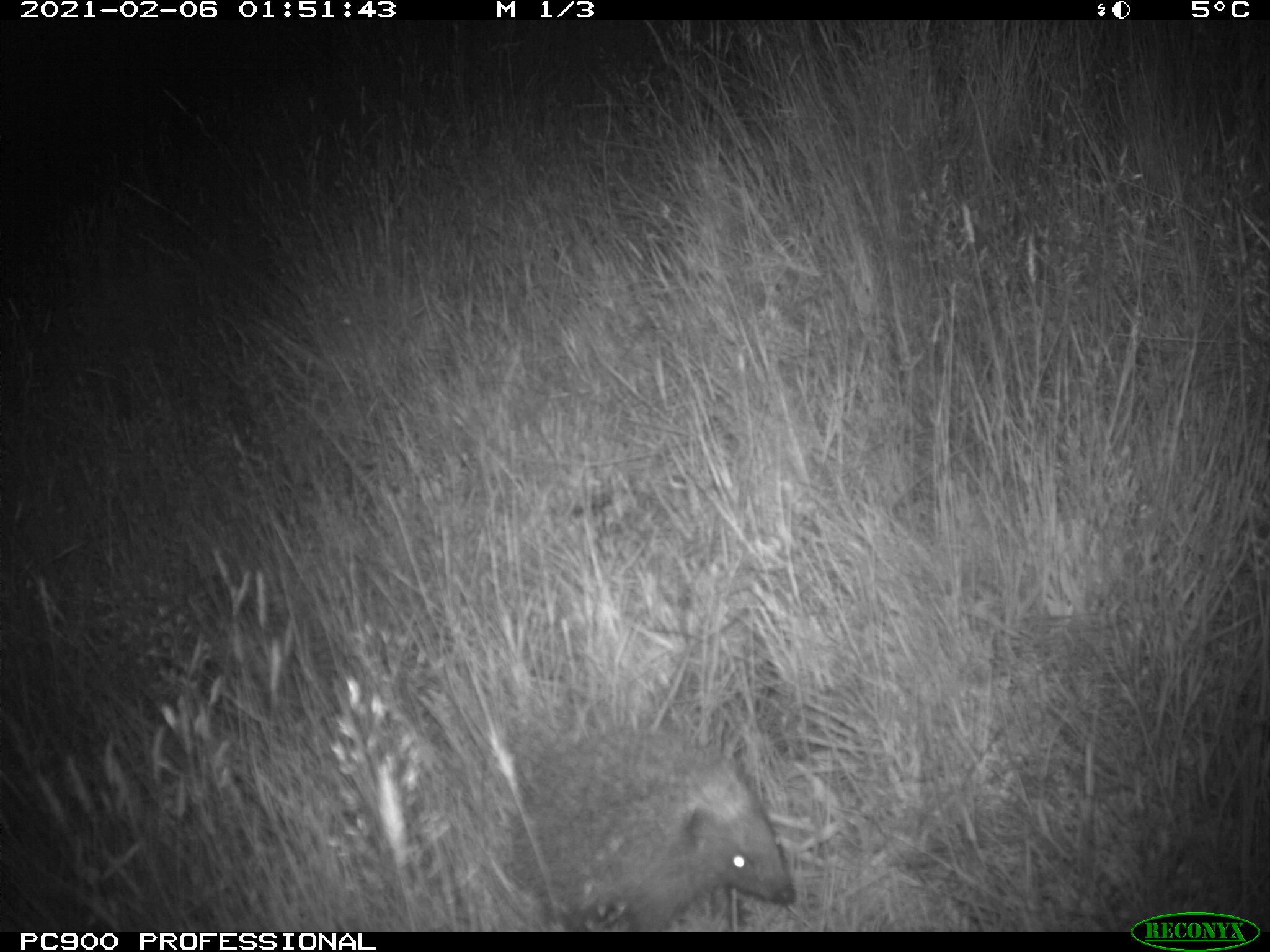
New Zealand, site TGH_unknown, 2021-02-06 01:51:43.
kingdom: Animalia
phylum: Chordata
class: Mammalia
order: Eulipotyphla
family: Erinaceidae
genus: Erinaceus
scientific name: Erinaceus europaeus europaeus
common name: european hedgehog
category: hedgehog